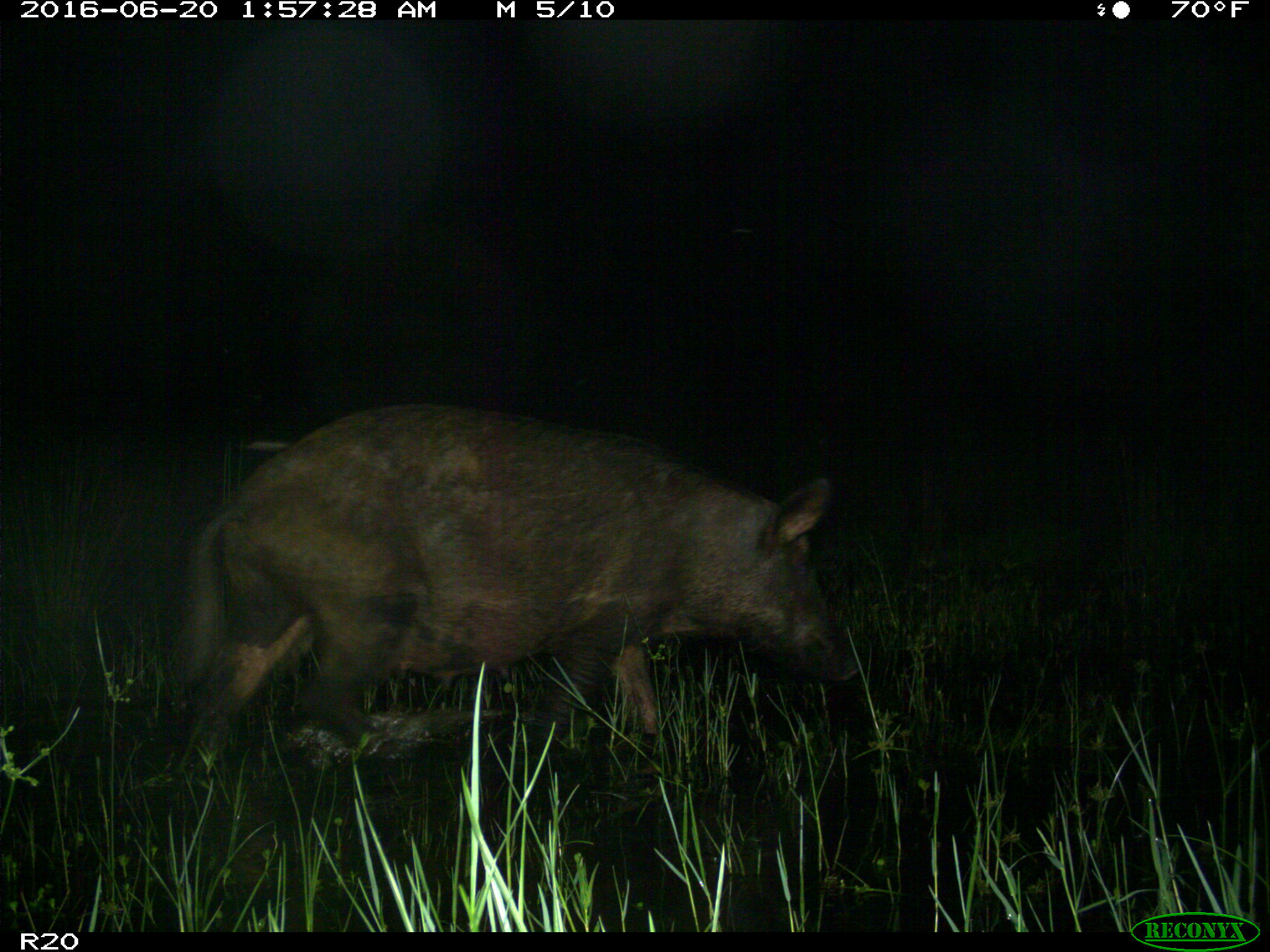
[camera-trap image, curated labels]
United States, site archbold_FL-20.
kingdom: Animalia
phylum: Chordata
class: Mammalia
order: Artiodactyla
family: Suidae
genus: Sus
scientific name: Sus scrofa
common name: wild boar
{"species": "Sus scrofa (wild boar)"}